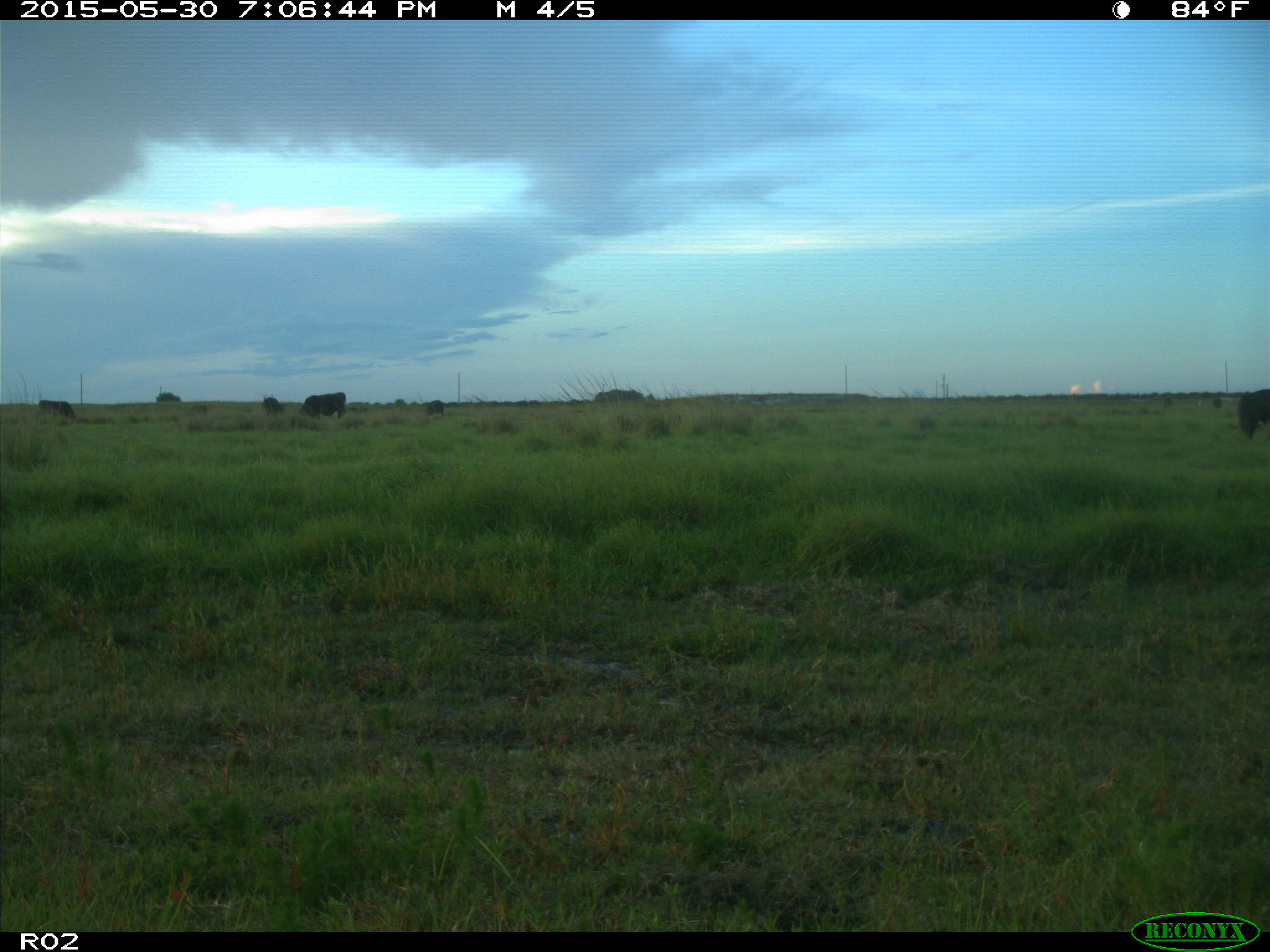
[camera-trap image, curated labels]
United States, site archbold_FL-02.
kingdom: Animalia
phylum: Chordata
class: Mammalia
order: Artiodactyla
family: Bovidae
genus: Bos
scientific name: Bos taurus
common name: domestic cow